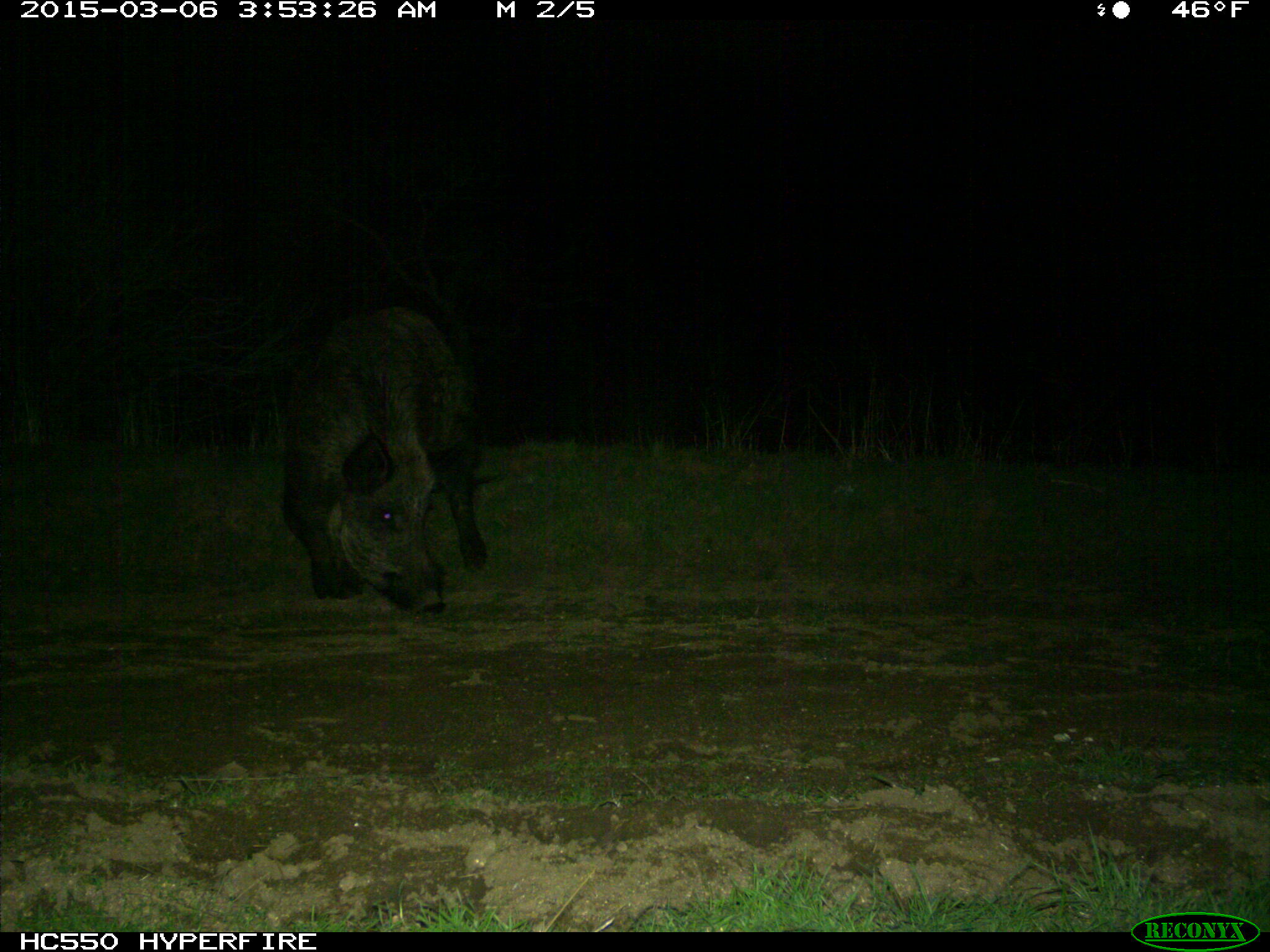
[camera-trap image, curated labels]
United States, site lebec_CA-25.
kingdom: Animalia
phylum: Chordata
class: Mammalia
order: Artiodactyla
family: Suidae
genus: Sus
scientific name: Sus scrofa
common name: wild boar